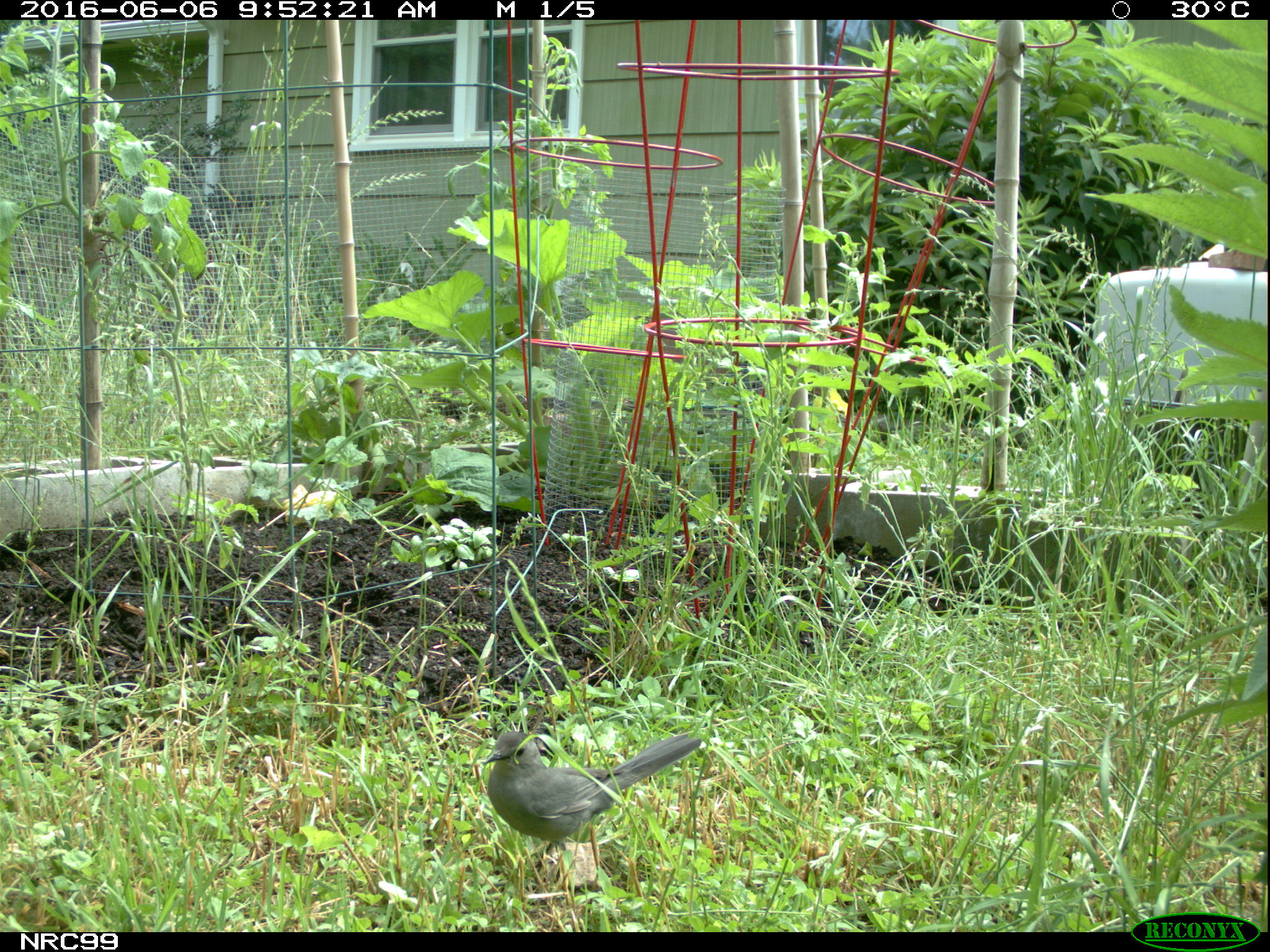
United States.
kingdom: Animalia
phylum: Chordata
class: Aves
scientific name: Aves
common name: bird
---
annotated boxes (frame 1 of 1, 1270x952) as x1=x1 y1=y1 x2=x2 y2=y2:
Bird: x1=467 y1=712 x2=718 y2=853